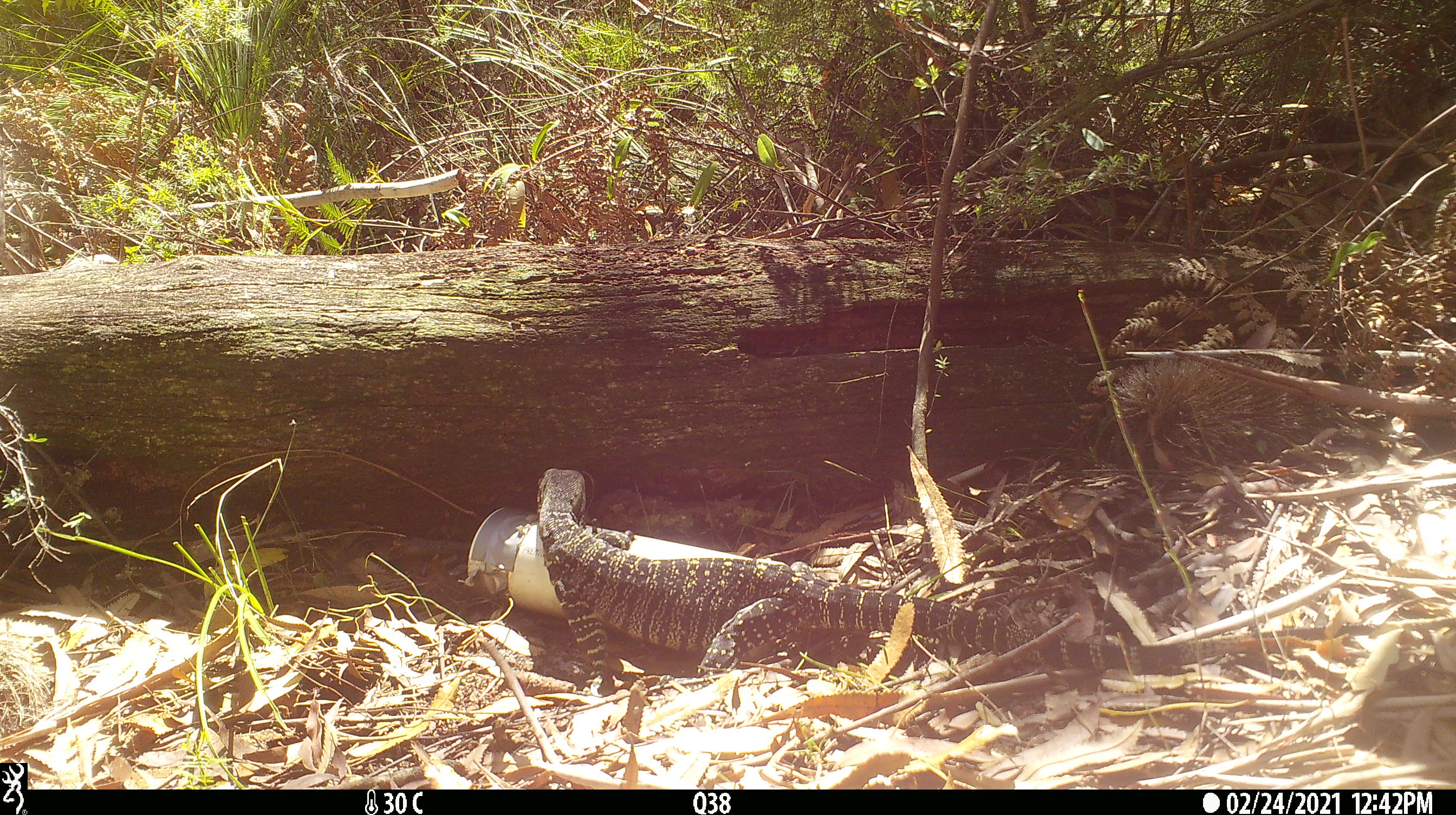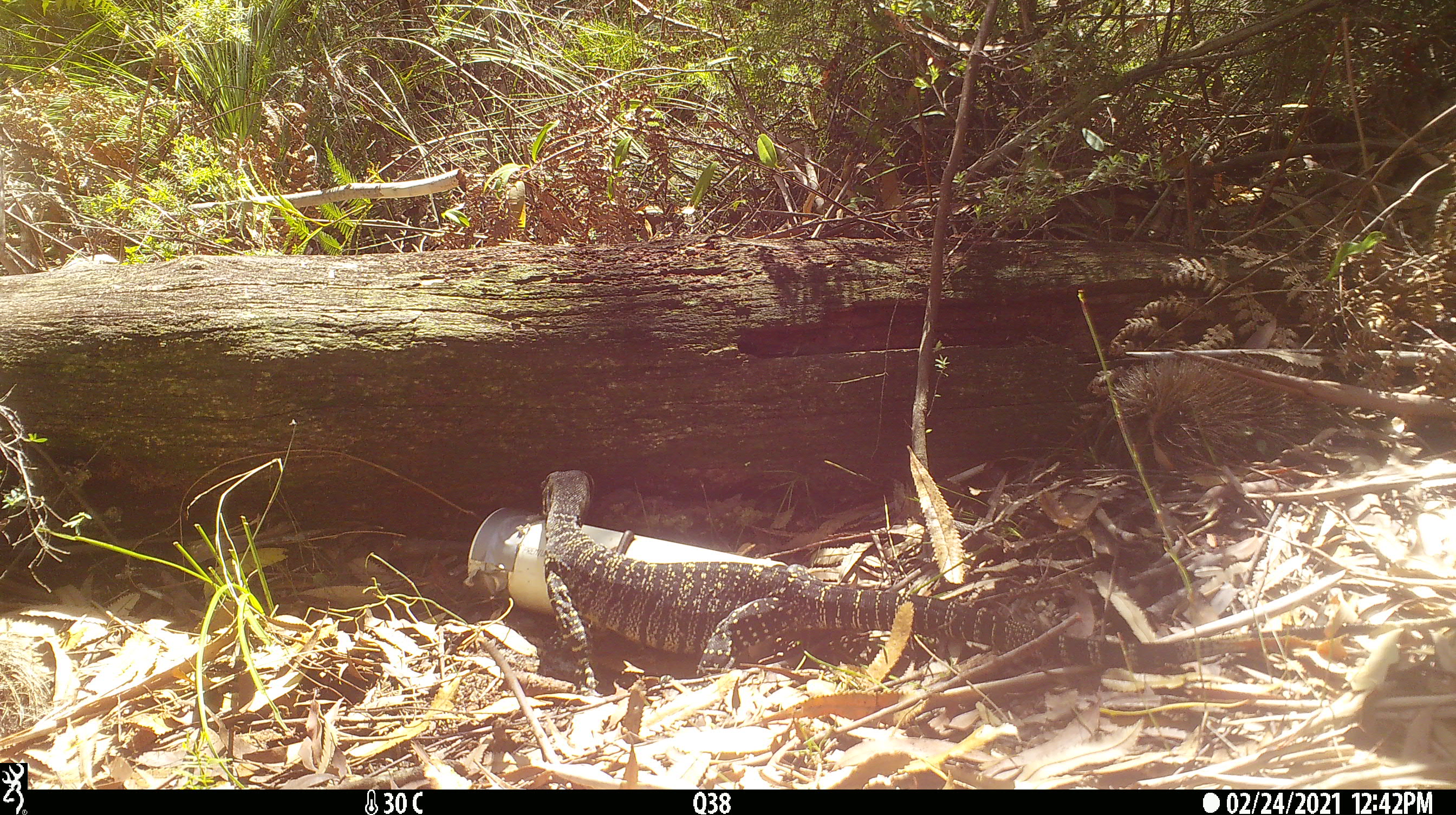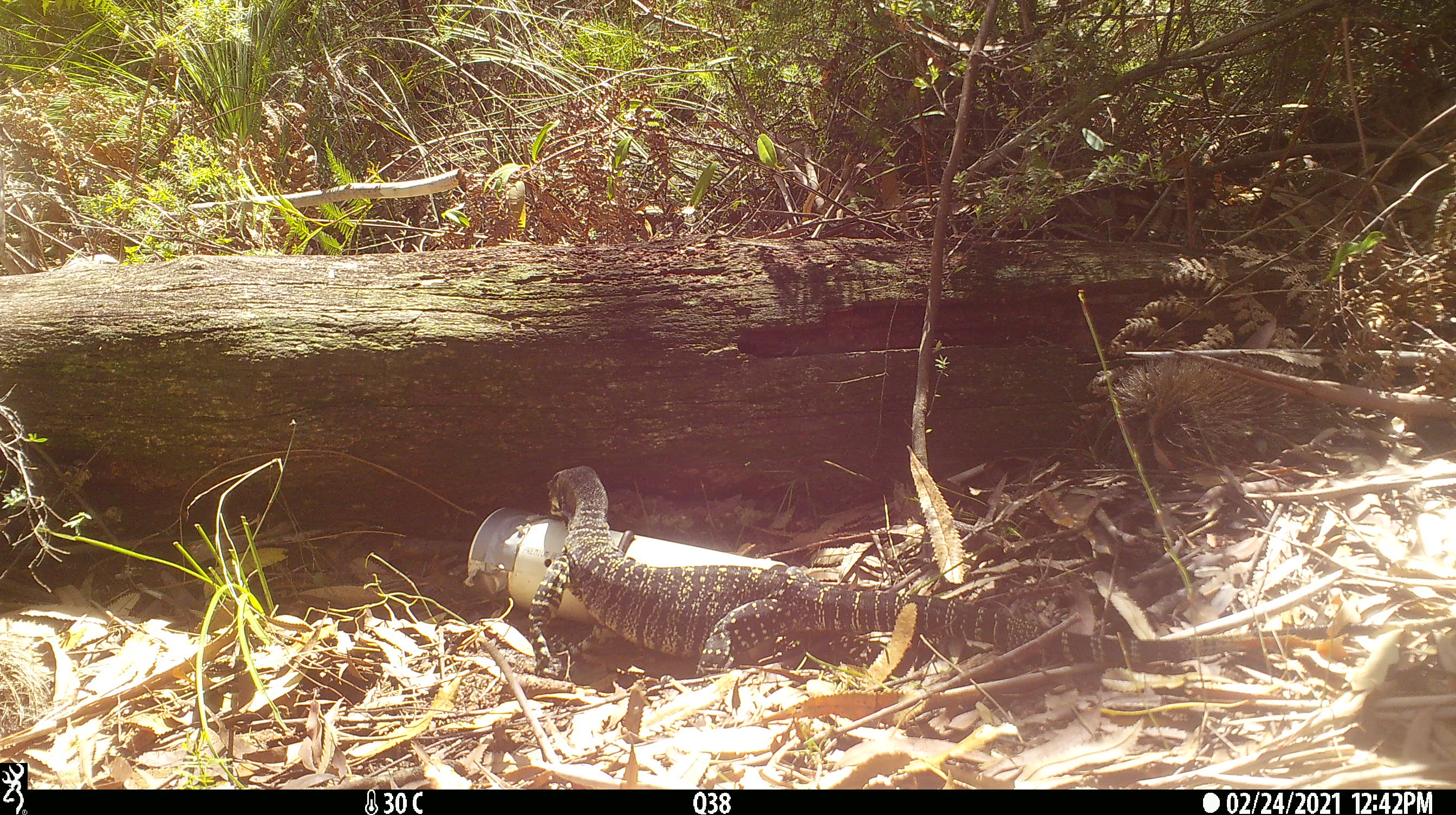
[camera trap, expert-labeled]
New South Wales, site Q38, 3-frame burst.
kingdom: Animalia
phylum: Chordata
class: Reptilia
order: Squamata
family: Varanidae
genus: Varanus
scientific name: Varanus varius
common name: lace monitor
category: goanna